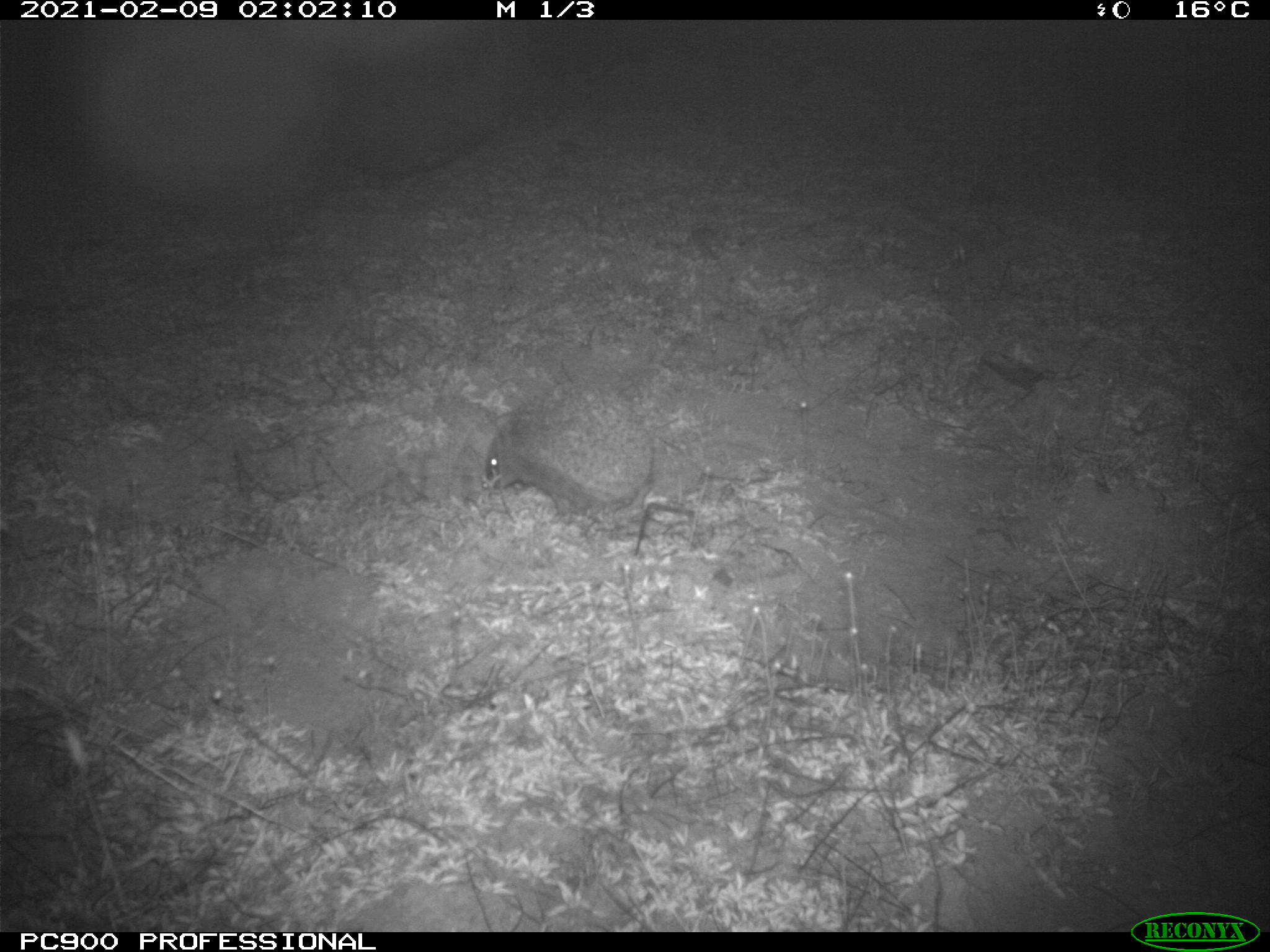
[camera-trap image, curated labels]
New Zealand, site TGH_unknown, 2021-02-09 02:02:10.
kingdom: Animalia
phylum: Chordata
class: Mammalia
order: Eulipotyphla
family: Erinaceidae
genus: Erinaceus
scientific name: Erinaceus europaeus europaeus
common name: european hedgehog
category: hedgehog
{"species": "hedgehog (european hedgehog) (Erinaceus europaeus europaeus)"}